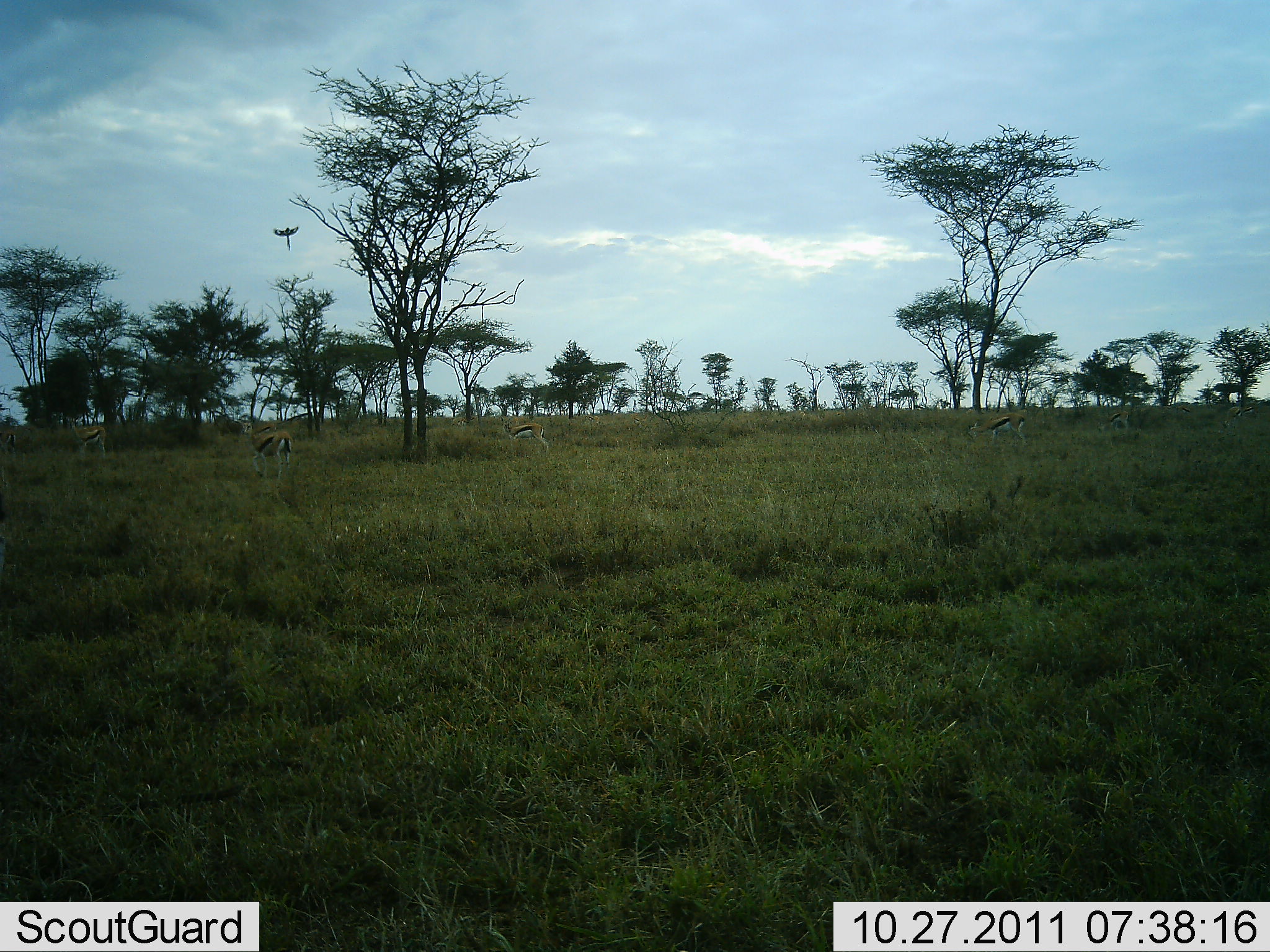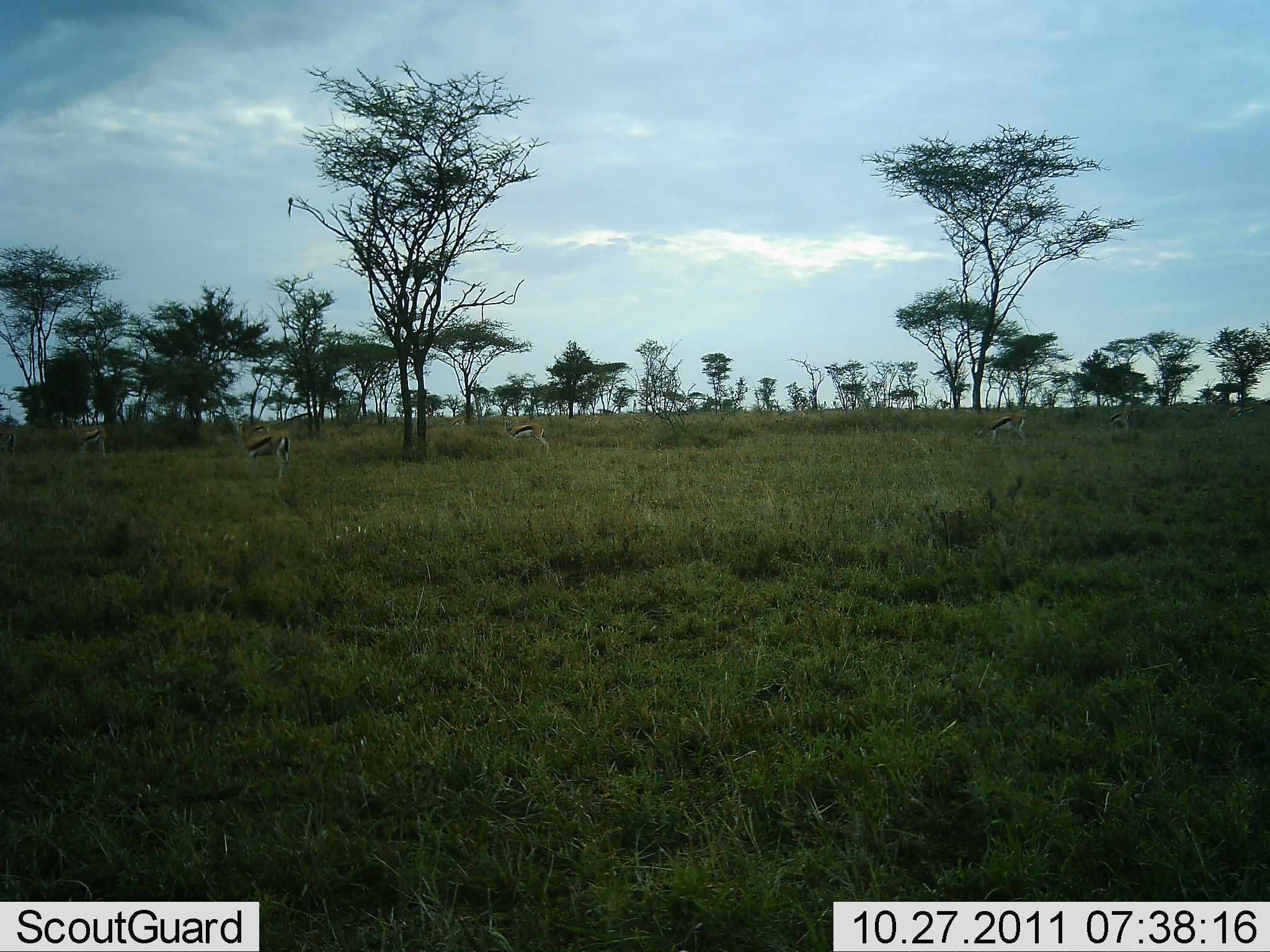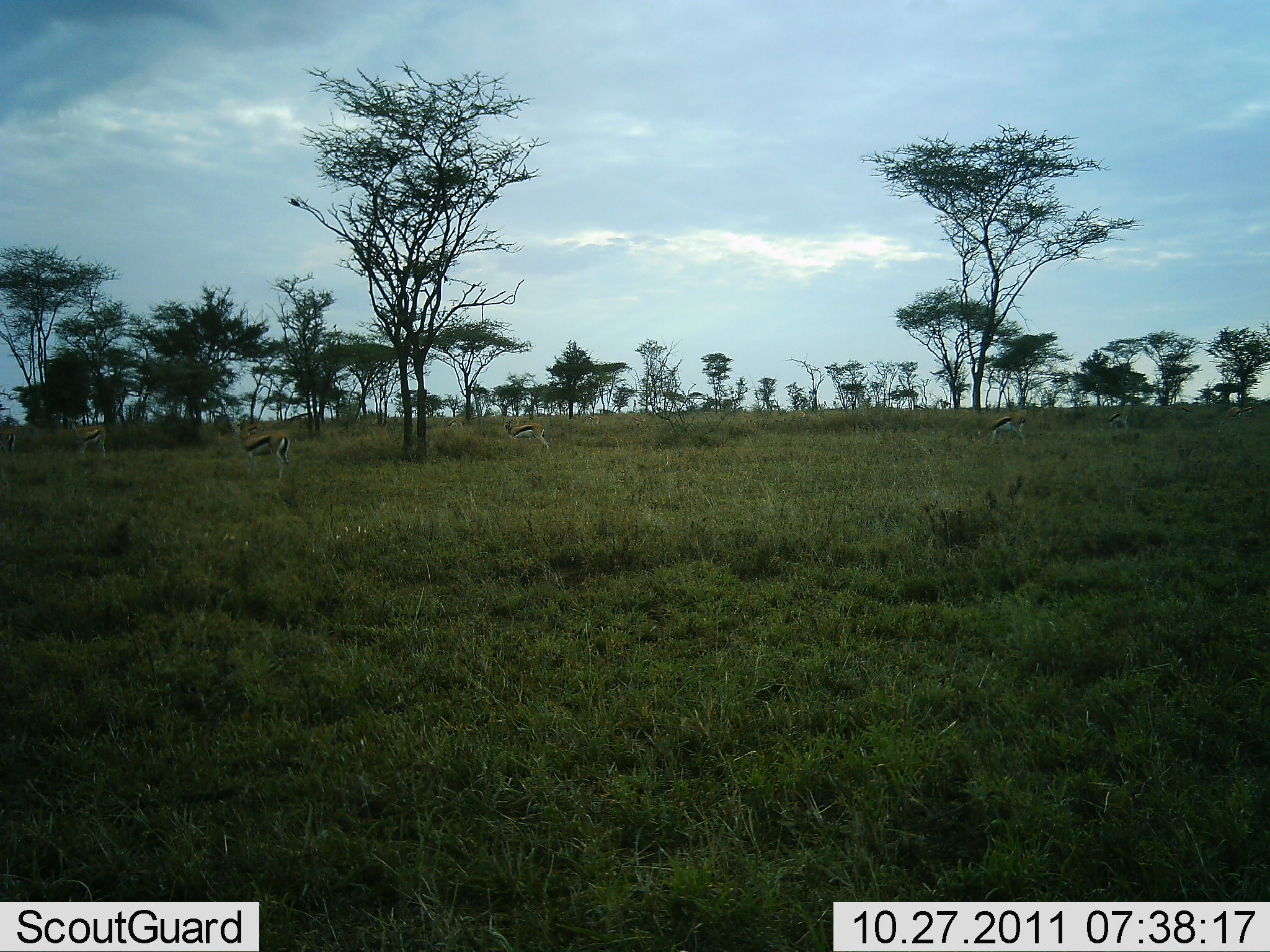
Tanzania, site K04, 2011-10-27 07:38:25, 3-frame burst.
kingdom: Animalia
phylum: Chordata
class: Mammalia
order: Artiodactyla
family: Bovidae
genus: Eudorcas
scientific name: Eudorcas thomsonii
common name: thomson's gazelle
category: gazellethomsons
Gazellethomsons (thomson's gazelle) (Eudorcas thomsonii), count 5. Behavior (volunteer vote fractions): standing 72%, resting 0%, moving 17%, interacting 0%. Young present (vote fraction): 0%. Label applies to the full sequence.